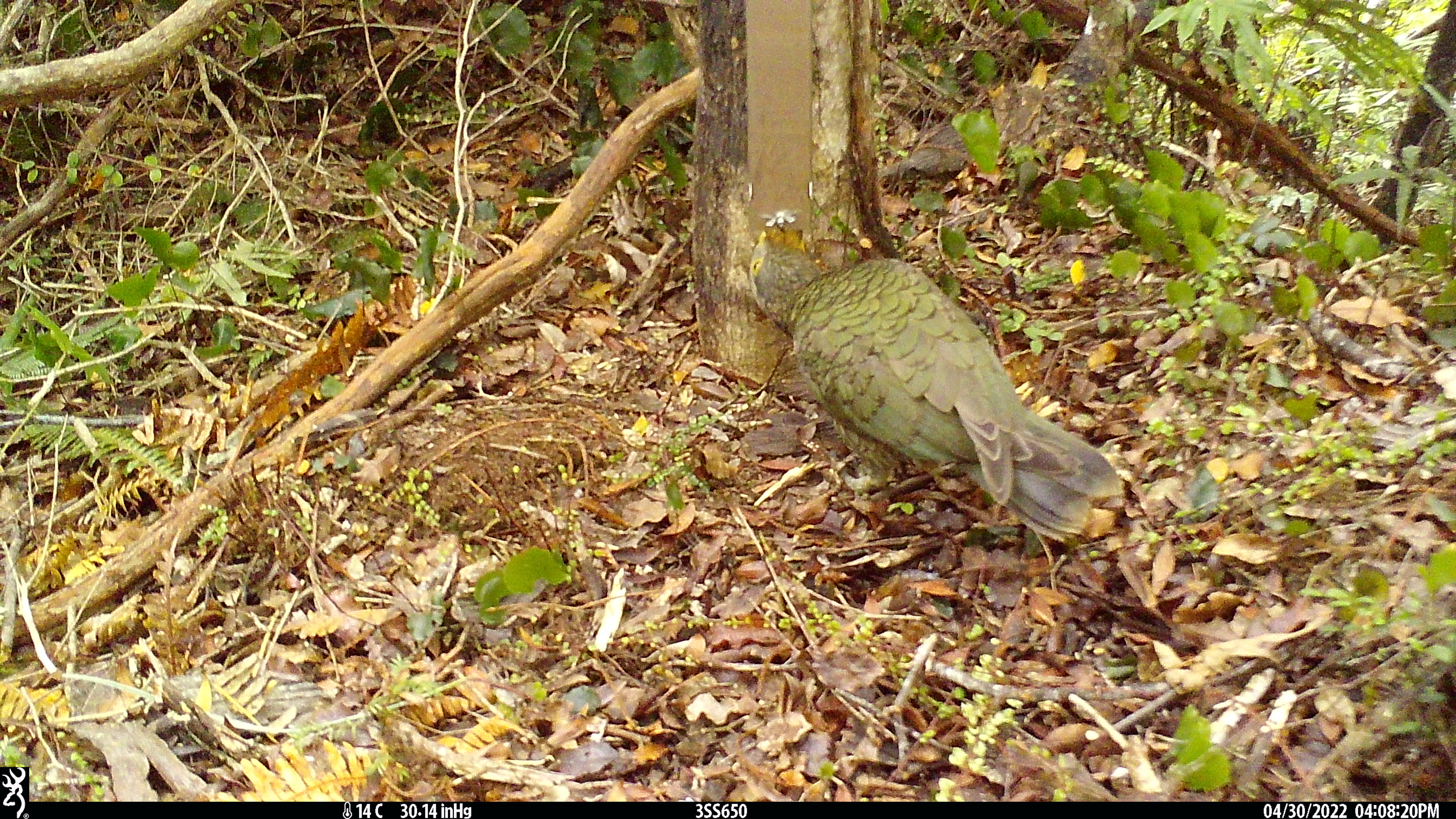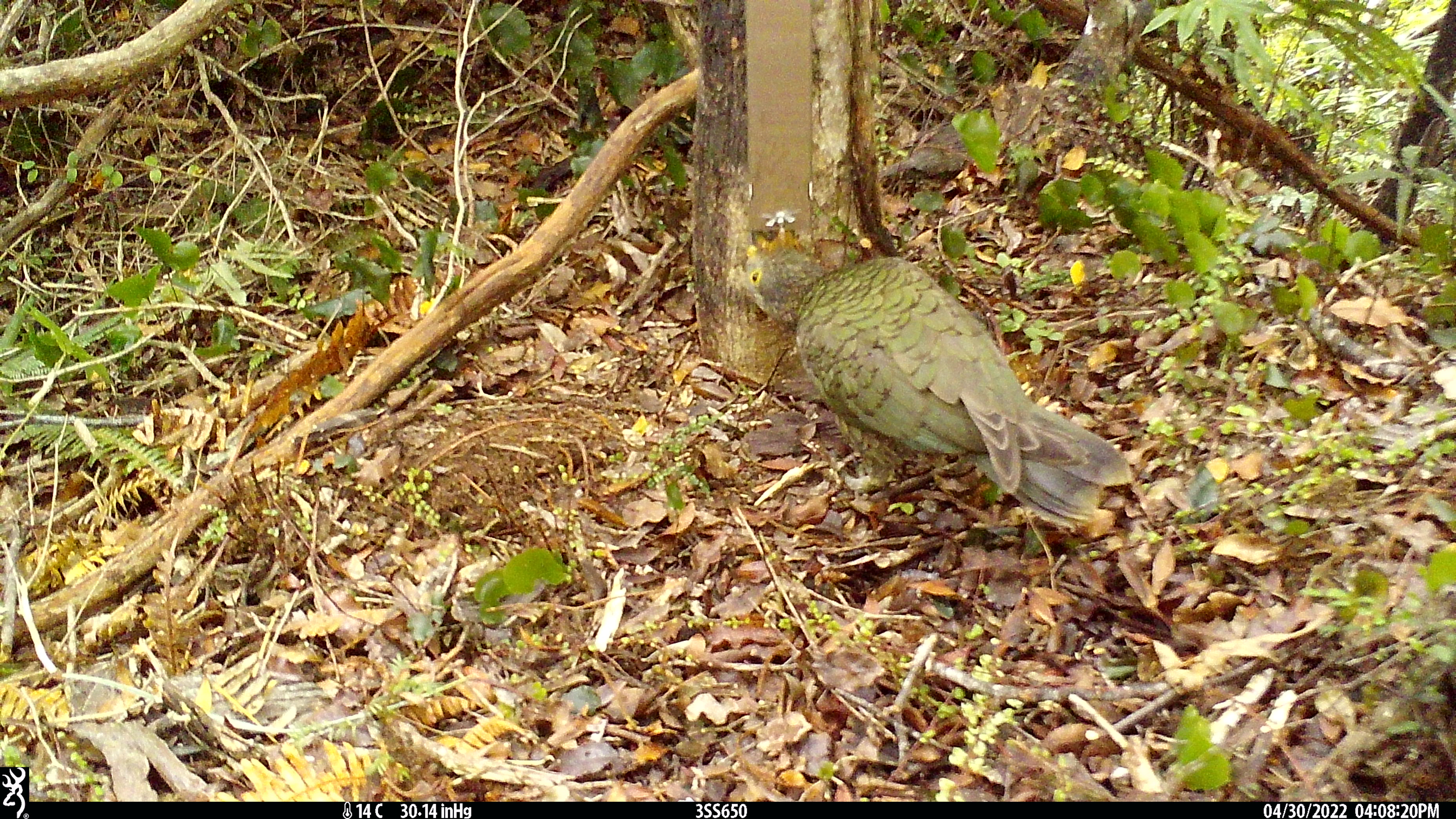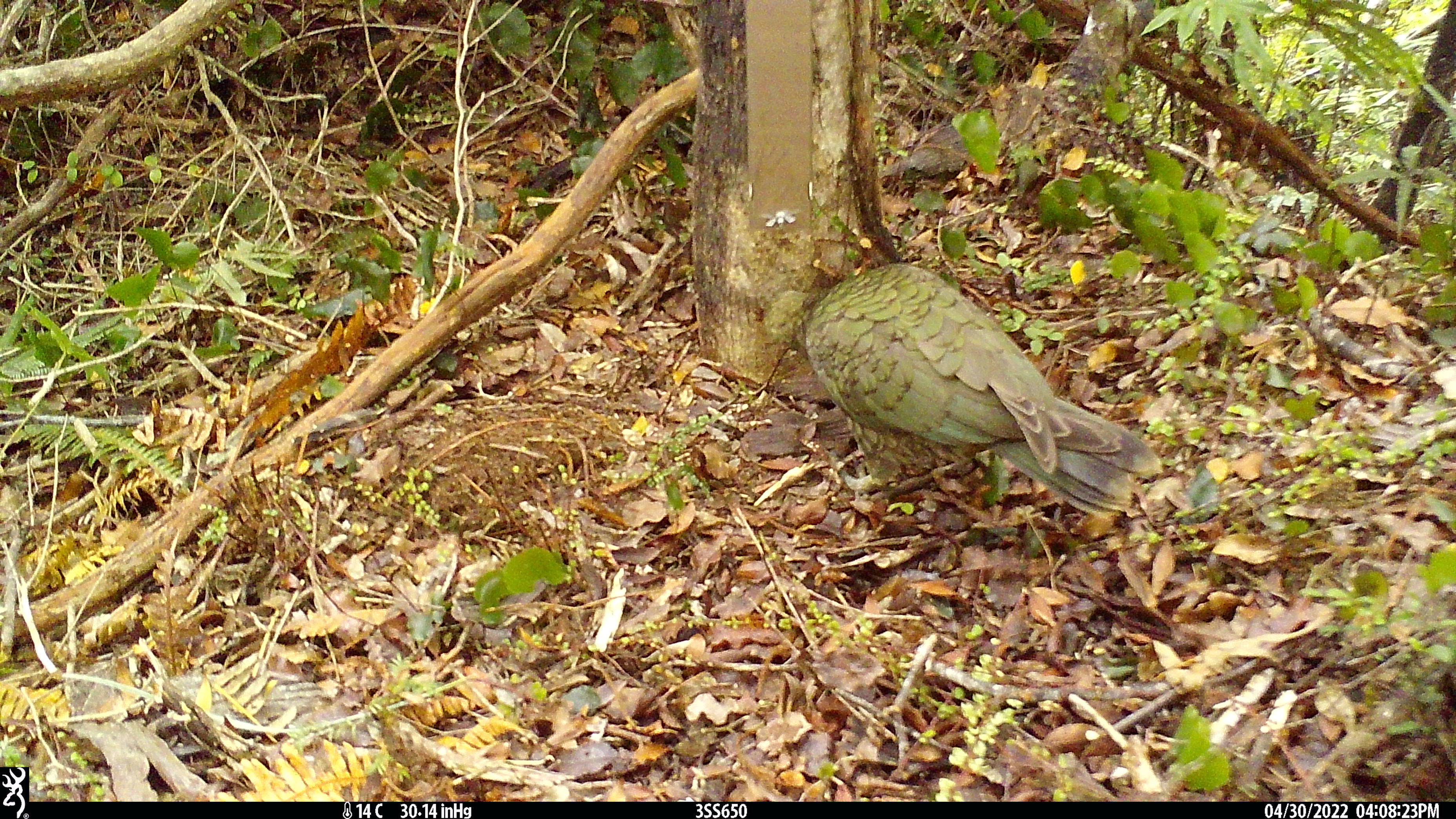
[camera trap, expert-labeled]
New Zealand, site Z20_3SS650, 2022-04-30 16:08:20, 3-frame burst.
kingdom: Animalia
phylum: Chordata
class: Aves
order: Psittaciformes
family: Strigopidae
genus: Nestor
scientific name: Nestor notabilis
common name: kea